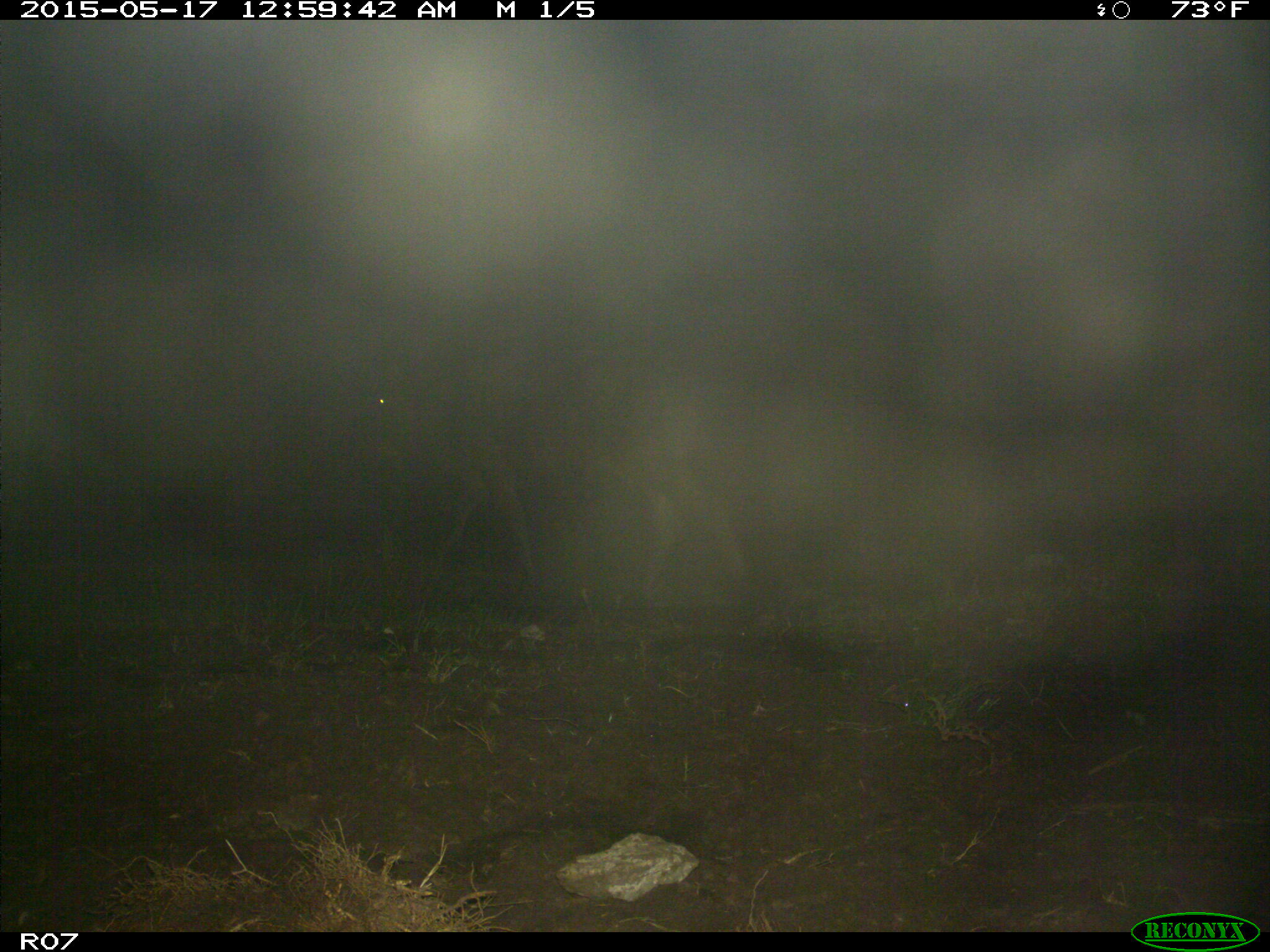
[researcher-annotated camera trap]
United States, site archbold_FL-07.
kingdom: Animalia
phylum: Chordata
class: Mammalia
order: Artiodactyla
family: Bovidae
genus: Bos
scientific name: Bos taurus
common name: domestic cow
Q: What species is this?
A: Bos taurus (domestic cow).